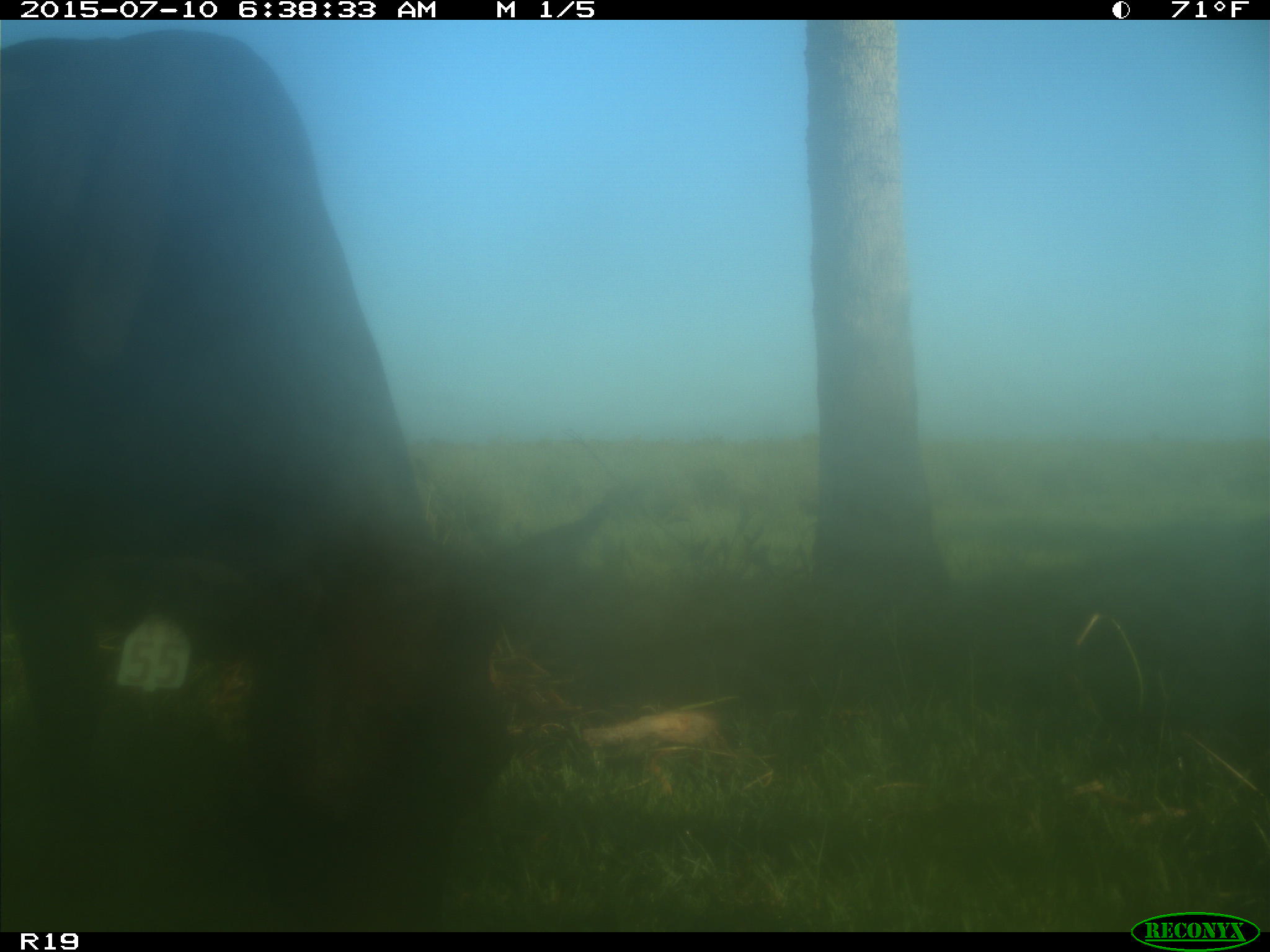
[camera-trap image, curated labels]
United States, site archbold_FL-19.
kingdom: Animalia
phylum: Chordata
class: Mammalia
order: Artiodactyla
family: Bovidae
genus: Bos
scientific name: Bos taurus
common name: domestic cow